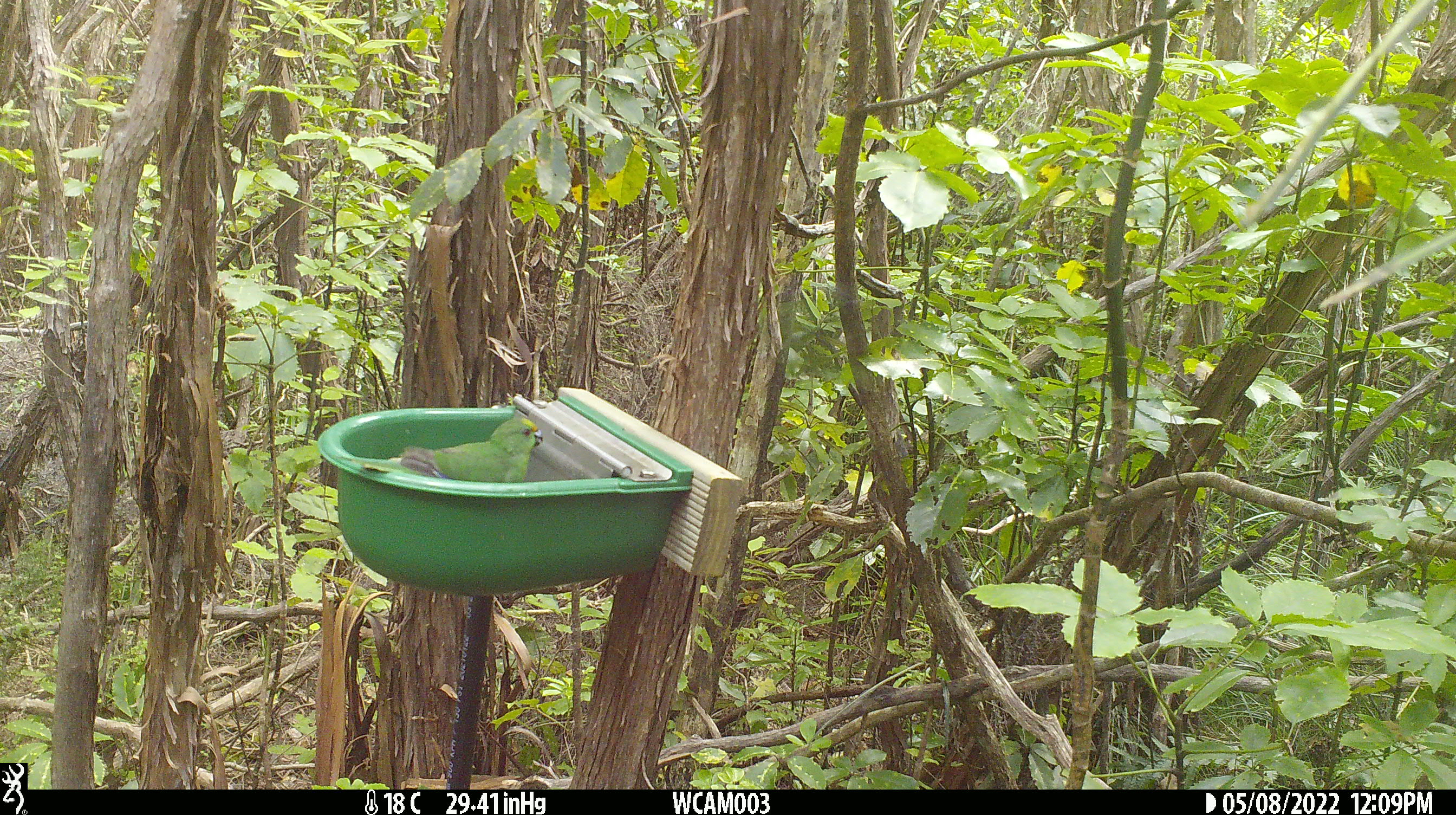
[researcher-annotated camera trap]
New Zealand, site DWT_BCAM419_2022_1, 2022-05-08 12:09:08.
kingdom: Animalia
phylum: Chordata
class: Aves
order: Psittaciformes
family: Psittaculidae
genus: Cyanoramphus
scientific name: Cyanoramphus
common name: parakeet